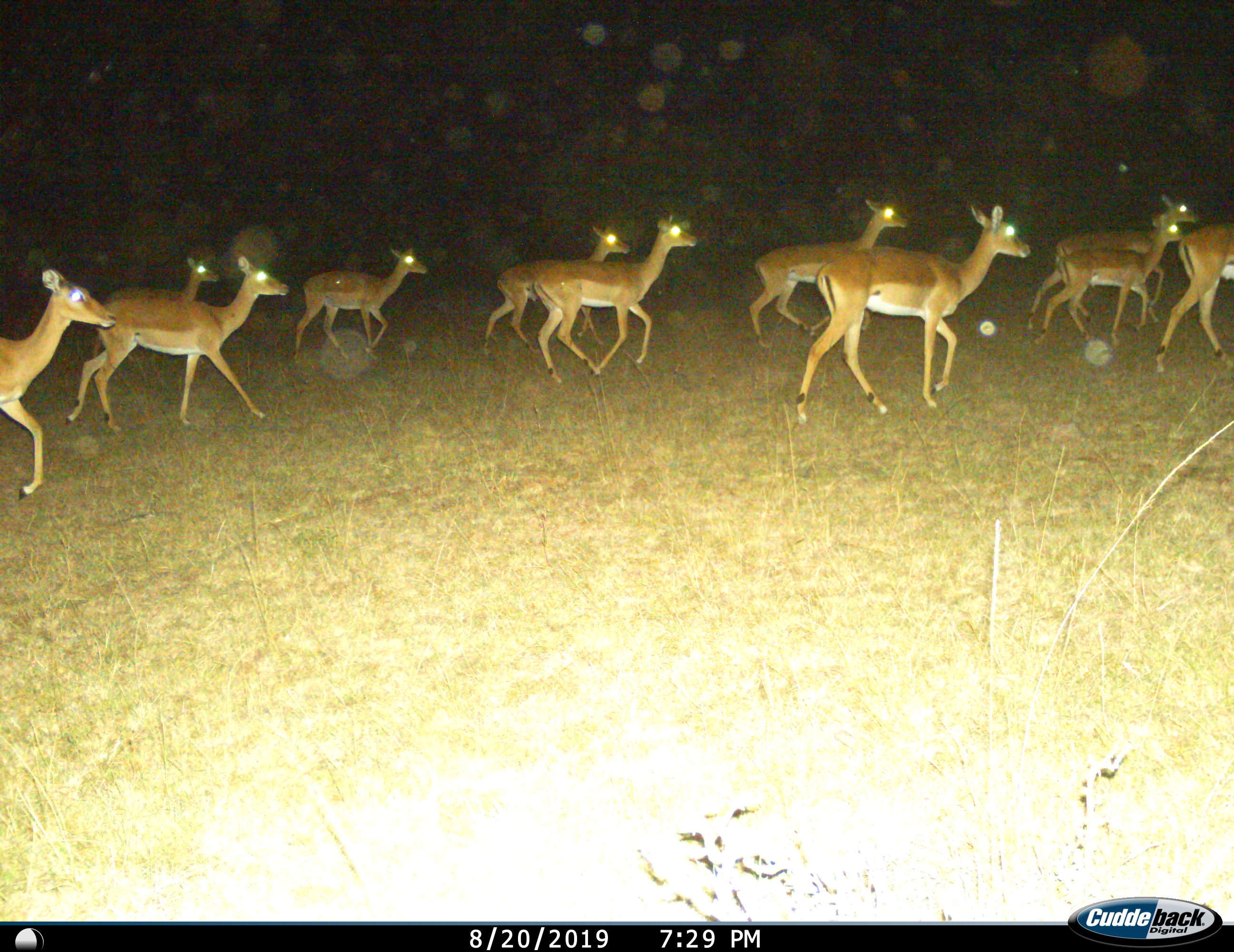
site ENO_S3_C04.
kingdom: Animalia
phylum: Chordata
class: Mammalia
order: Artiodactyla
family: Bovidae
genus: Aepyceros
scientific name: Aepyceros melampus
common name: impala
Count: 11-50.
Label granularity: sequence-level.